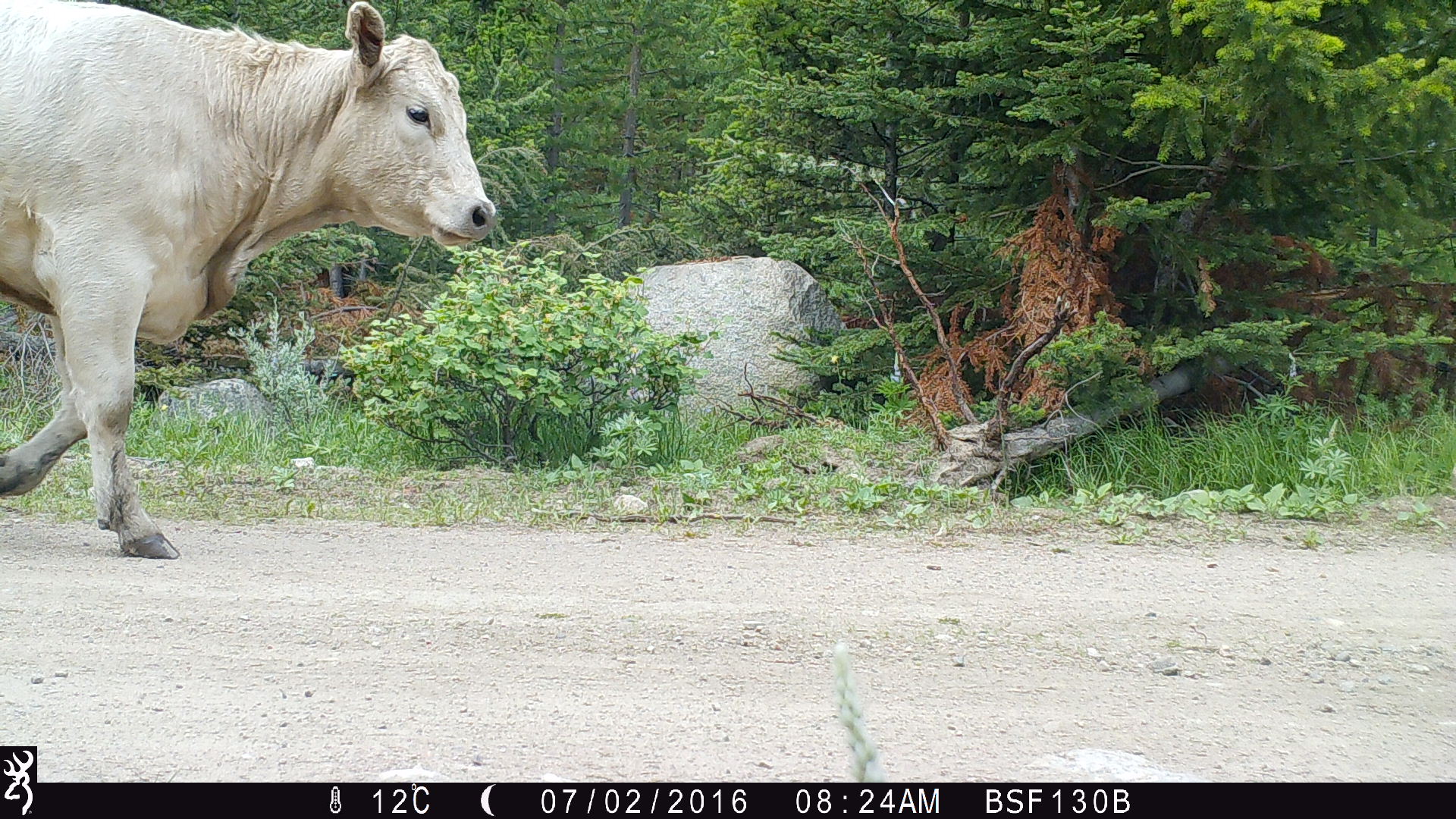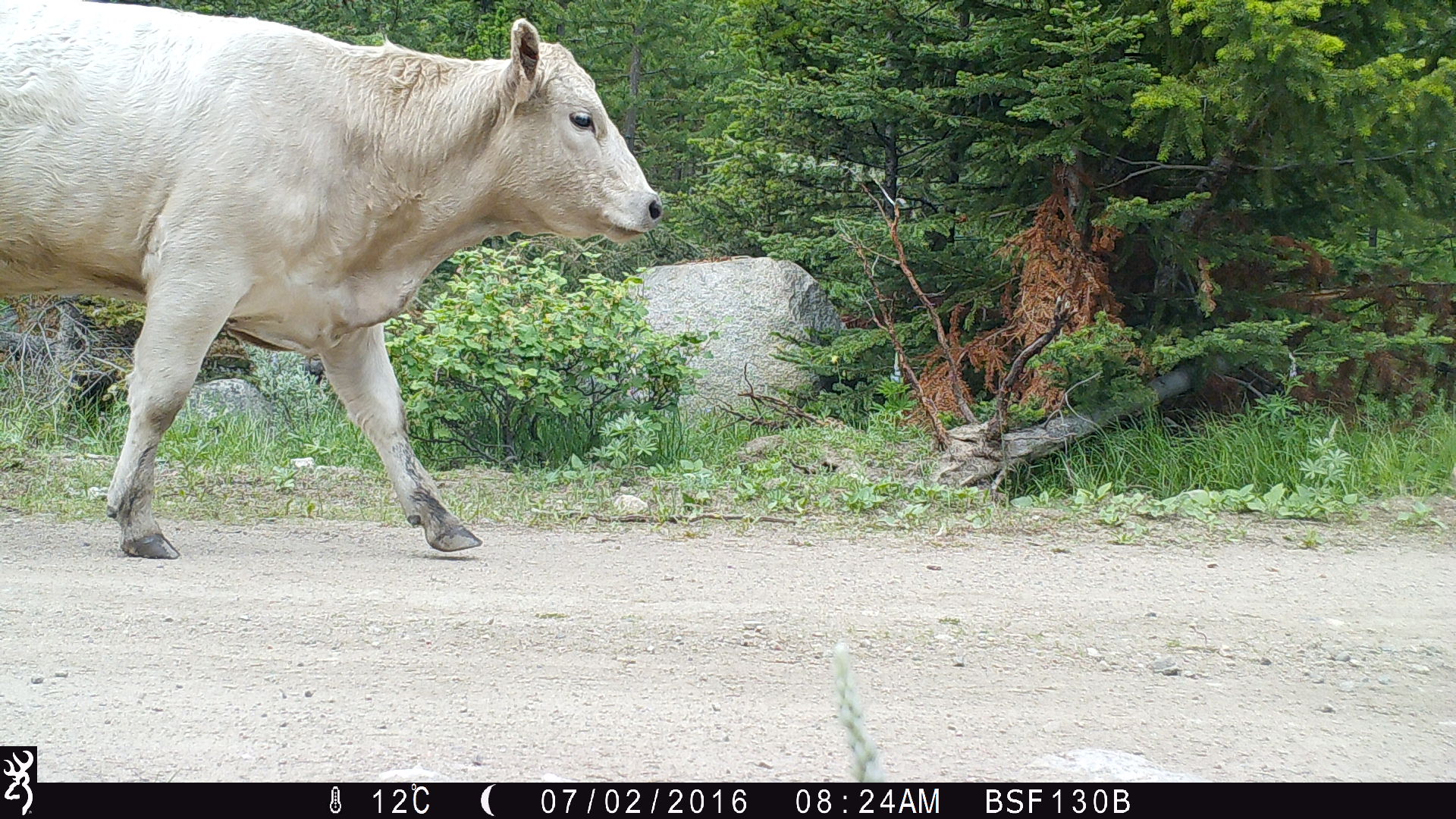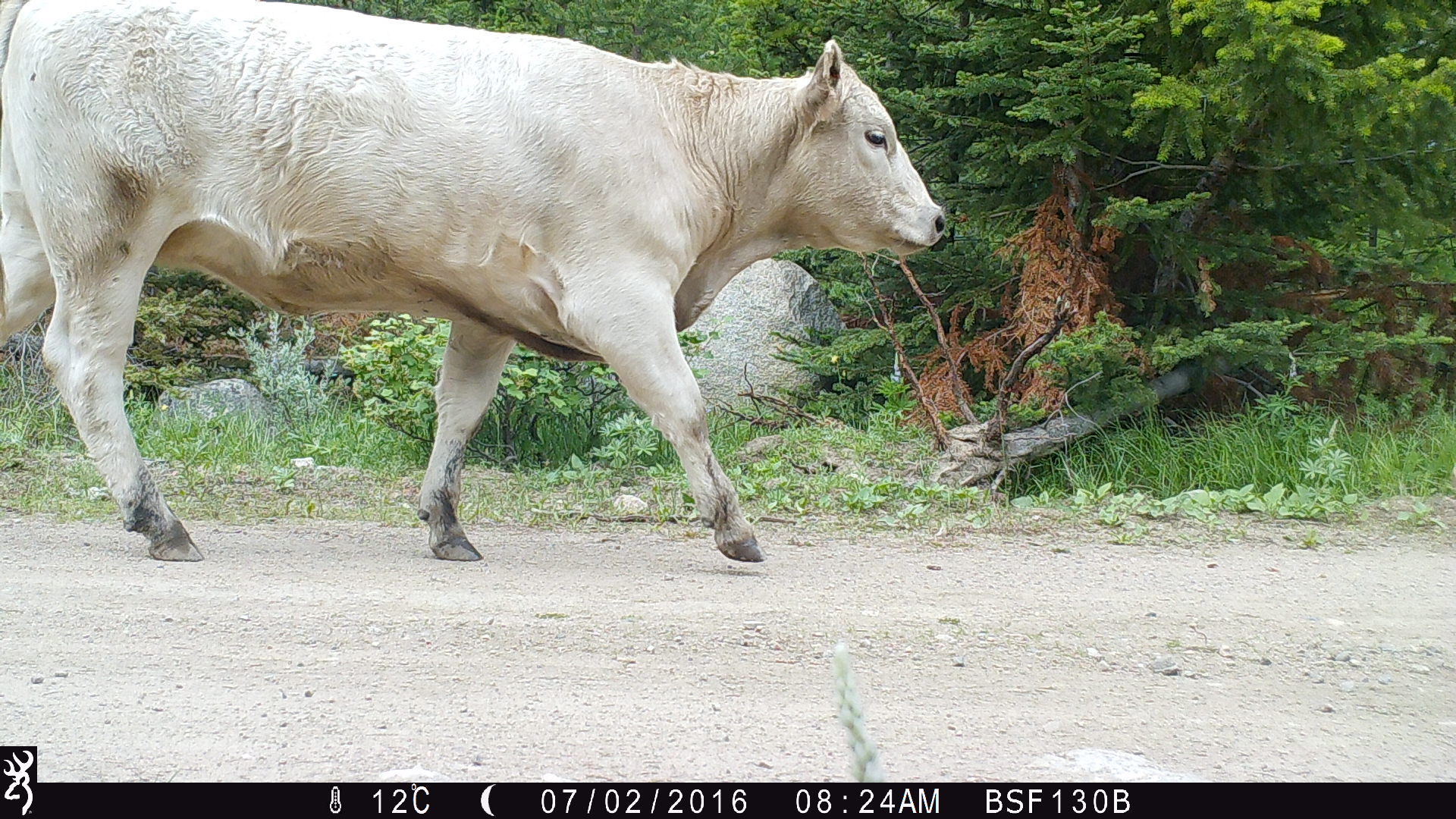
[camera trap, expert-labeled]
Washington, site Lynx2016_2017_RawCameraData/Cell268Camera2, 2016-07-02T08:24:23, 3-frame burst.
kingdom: Animalia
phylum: Chordata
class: Mammalia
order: Artiodactyla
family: Bovidae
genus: Bos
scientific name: Bos taurus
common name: domestic cattle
Domestic cattle (Bos taurus). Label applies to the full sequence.